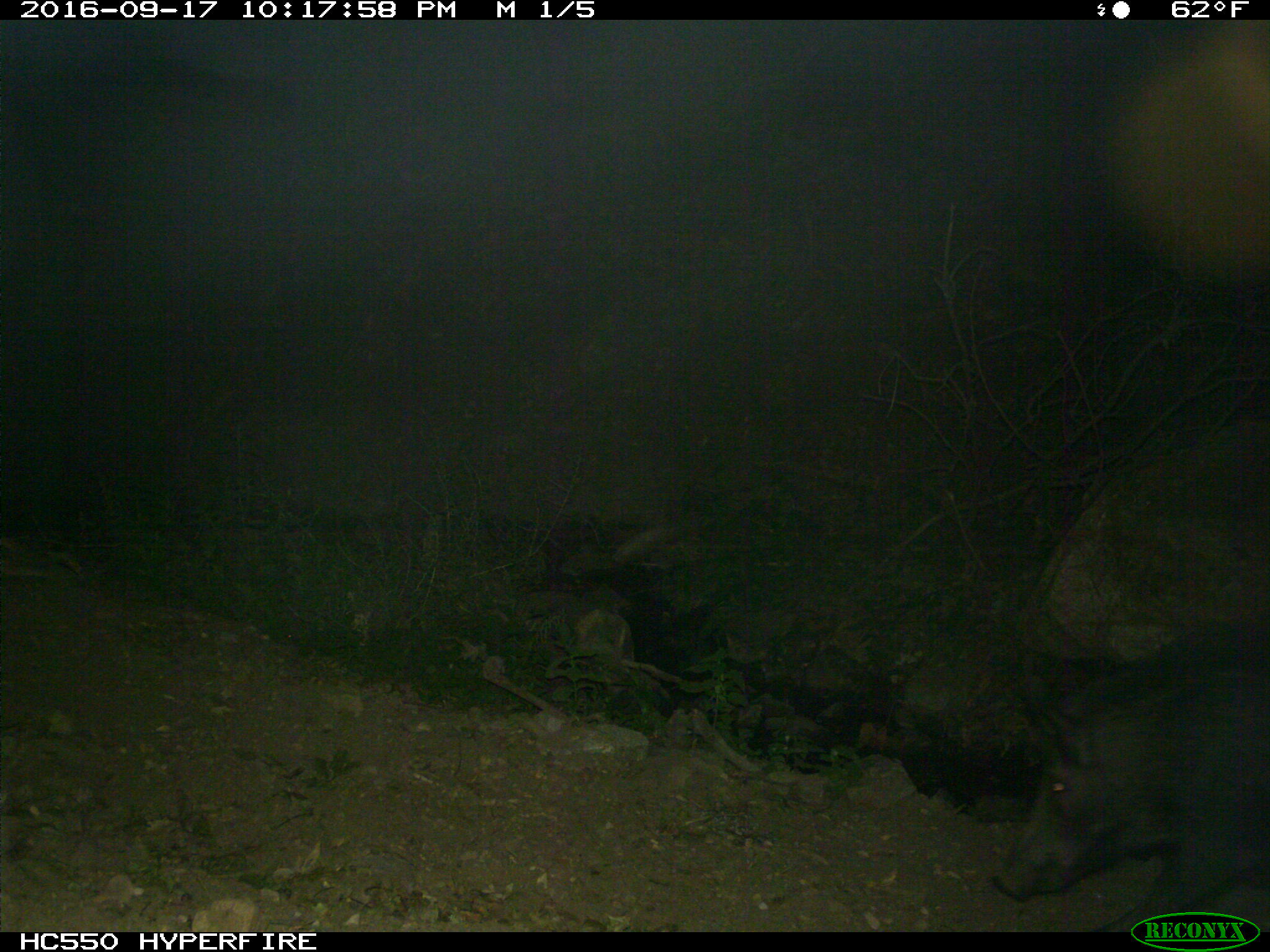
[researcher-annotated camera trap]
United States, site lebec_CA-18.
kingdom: Animalia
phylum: Chordata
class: Mammalia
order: Artiodactyla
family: Suidae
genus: Sus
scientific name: Sus scrofa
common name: wild boar